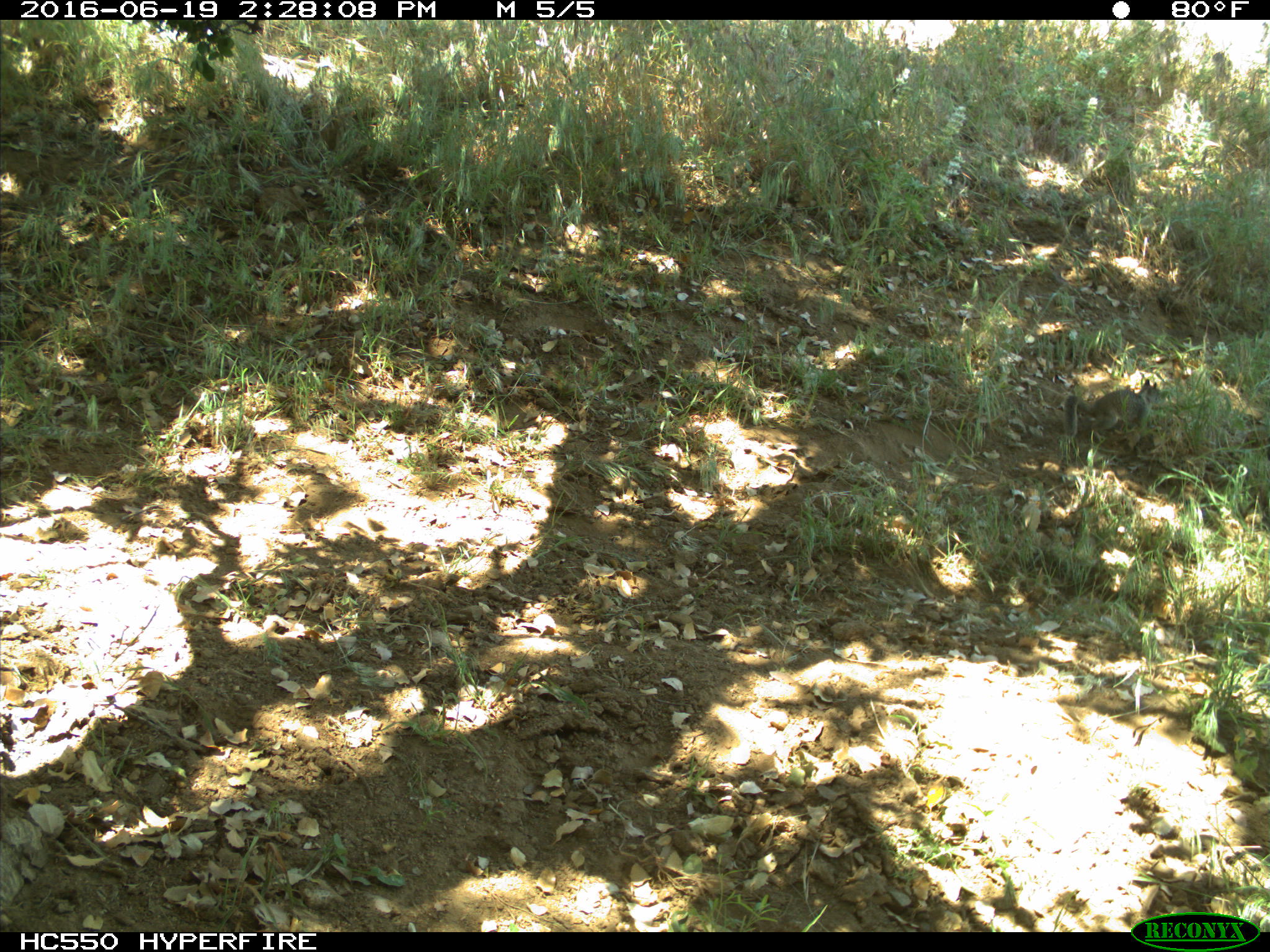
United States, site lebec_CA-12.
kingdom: Animalia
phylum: Chordata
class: Mammalia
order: Rodentia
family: Sciuridae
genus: Otospermophilus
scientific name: Otospermophilus beecheyi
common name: california ground squirrel